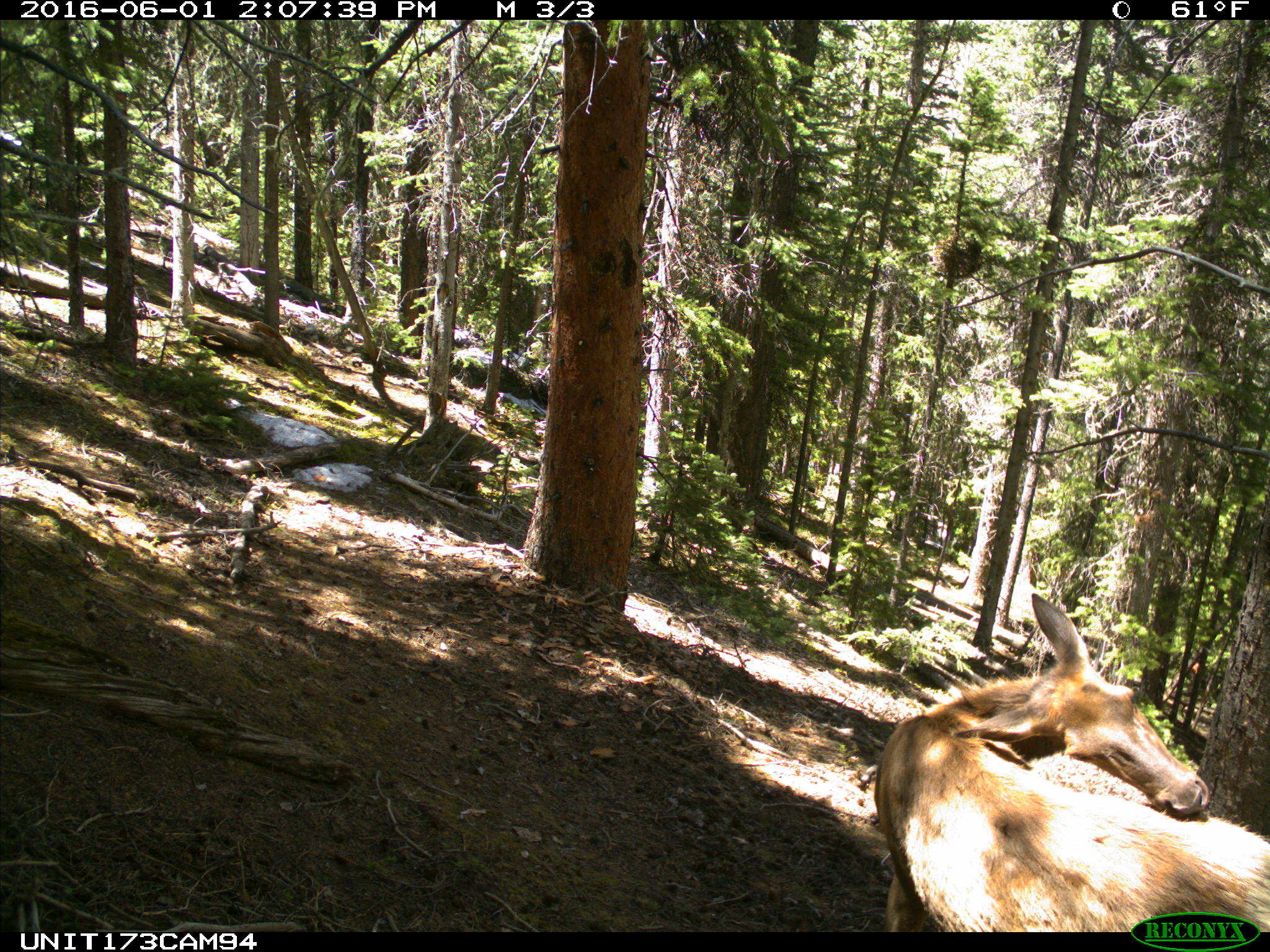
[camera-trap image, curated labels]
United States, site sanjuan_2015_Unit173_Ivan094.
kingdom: Animalia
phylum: Chordata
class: Mammalia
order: Artiodactyla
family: Cervidae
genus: Cervus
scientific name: Cervus elaphus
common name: red deer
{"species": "Cervus elaphus (red deer)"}